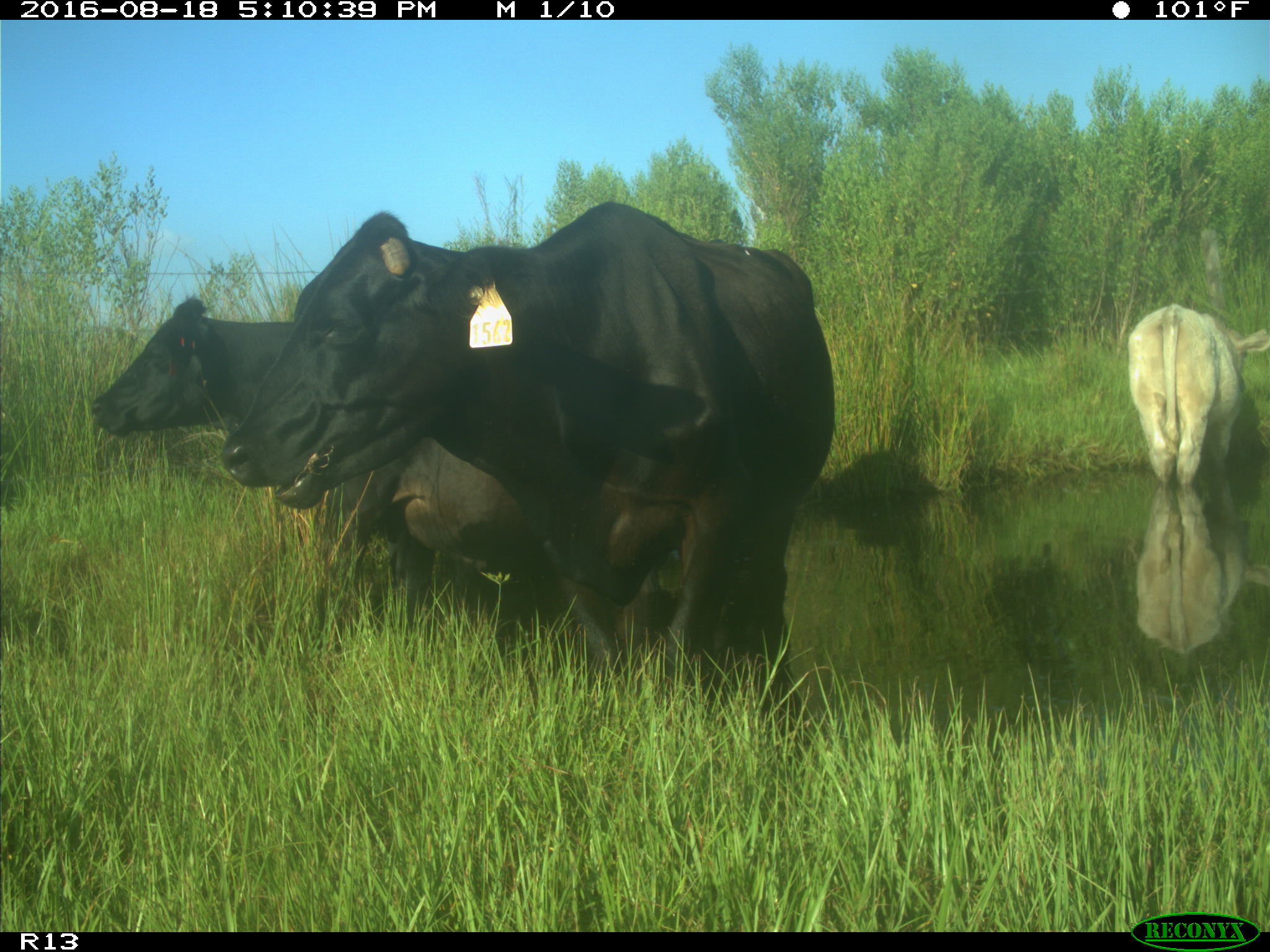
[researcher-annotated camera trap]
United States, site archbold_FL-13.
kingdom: Animalia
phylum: Chordata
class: Mammalia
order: Artiodactyla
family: Bovidae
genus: Bos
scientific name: Bos taurus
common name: domestic cow